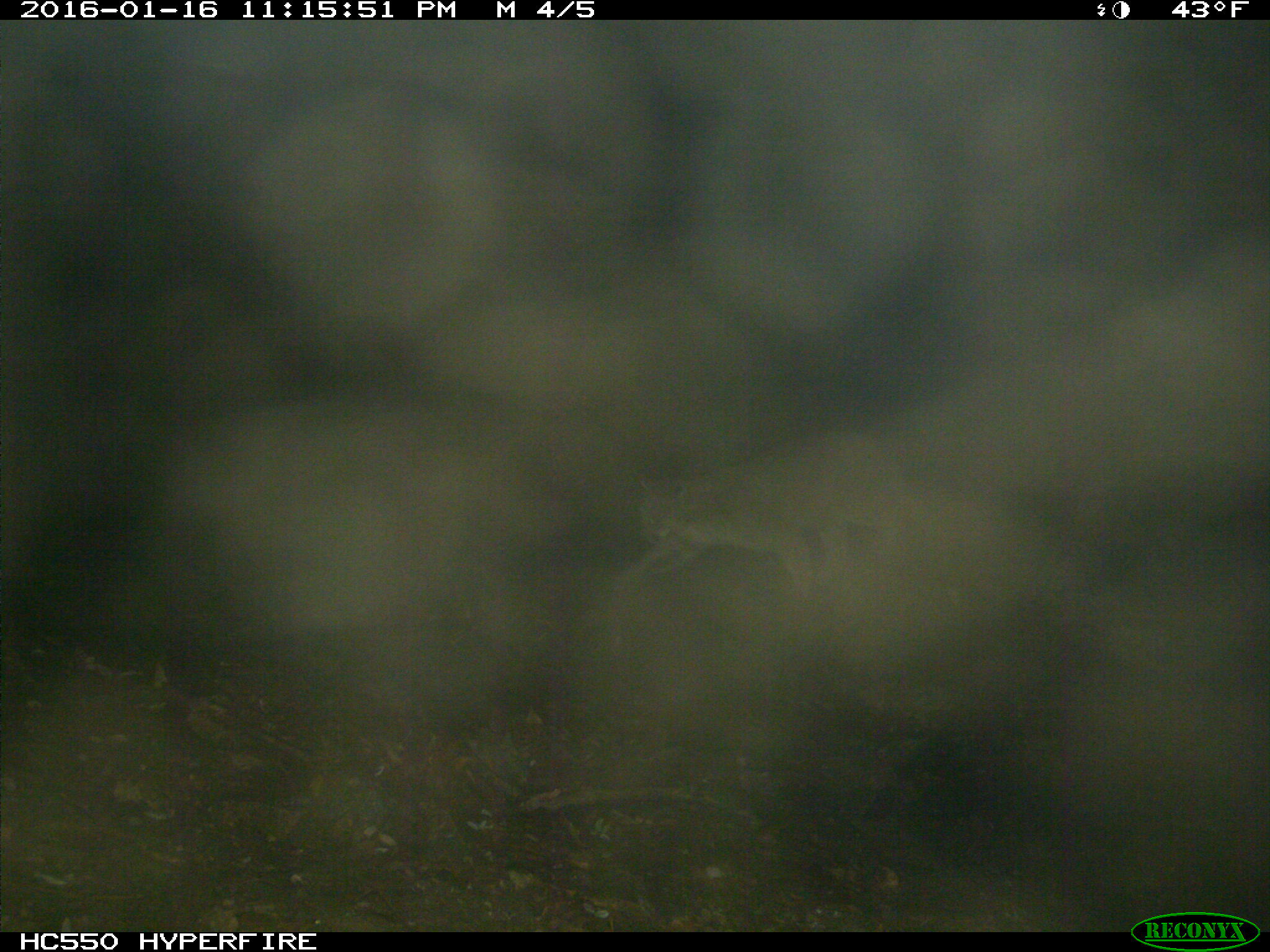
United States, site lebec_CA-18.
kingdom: Animalia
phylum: Chordata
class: Mammalia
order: Carnivora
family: Felidae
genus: Puma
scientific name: Puma concolor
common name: mountain lion